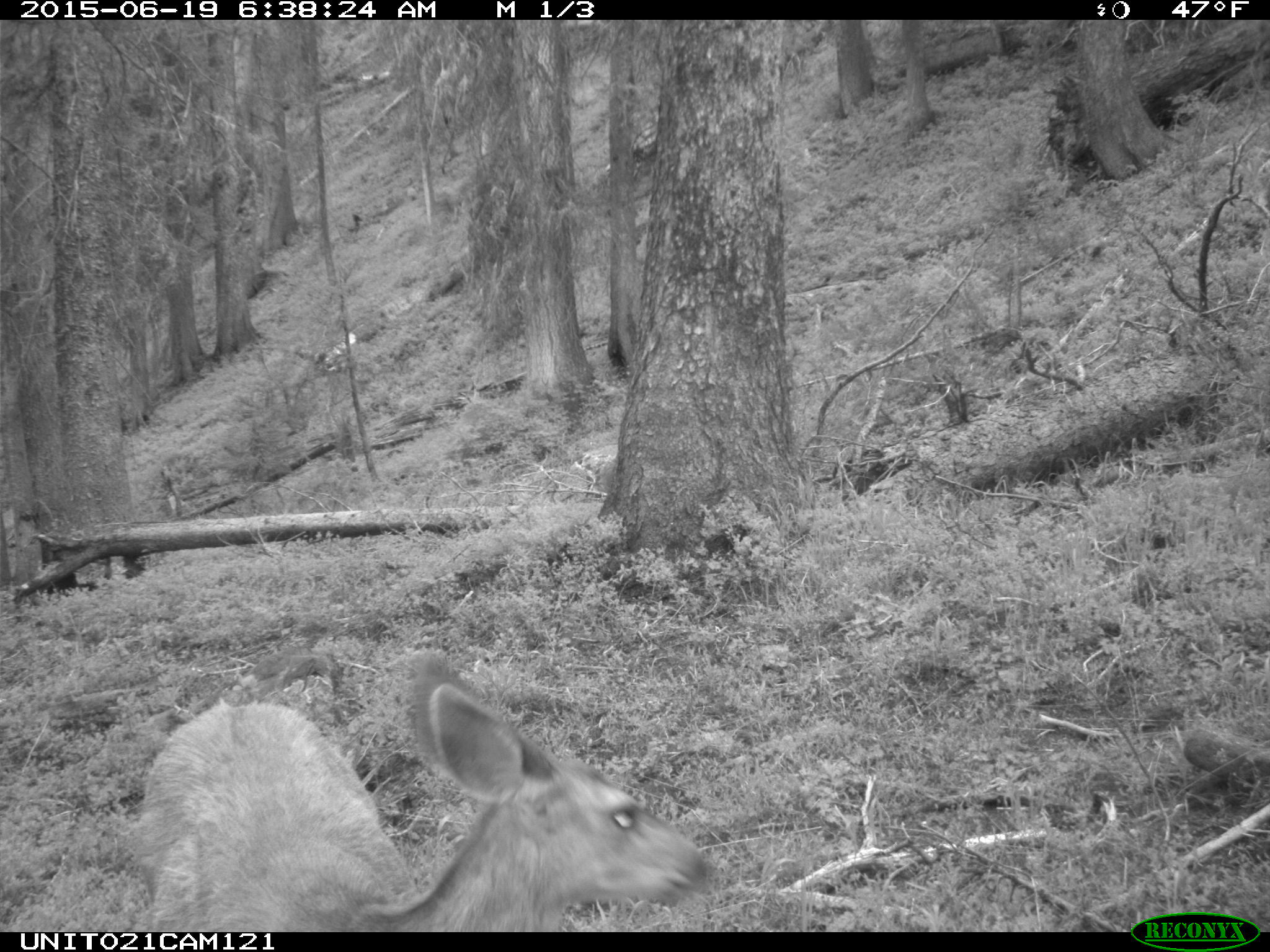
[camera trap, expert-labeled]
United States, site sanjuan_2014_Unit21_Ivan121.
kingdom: Animalia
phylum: Chordata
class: Mammalia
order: Artiodactyla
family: Cervidae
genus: Odocoileus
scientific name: Odocoileus hemionus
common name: mule deer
Odocoileus hemionus (mule deer).